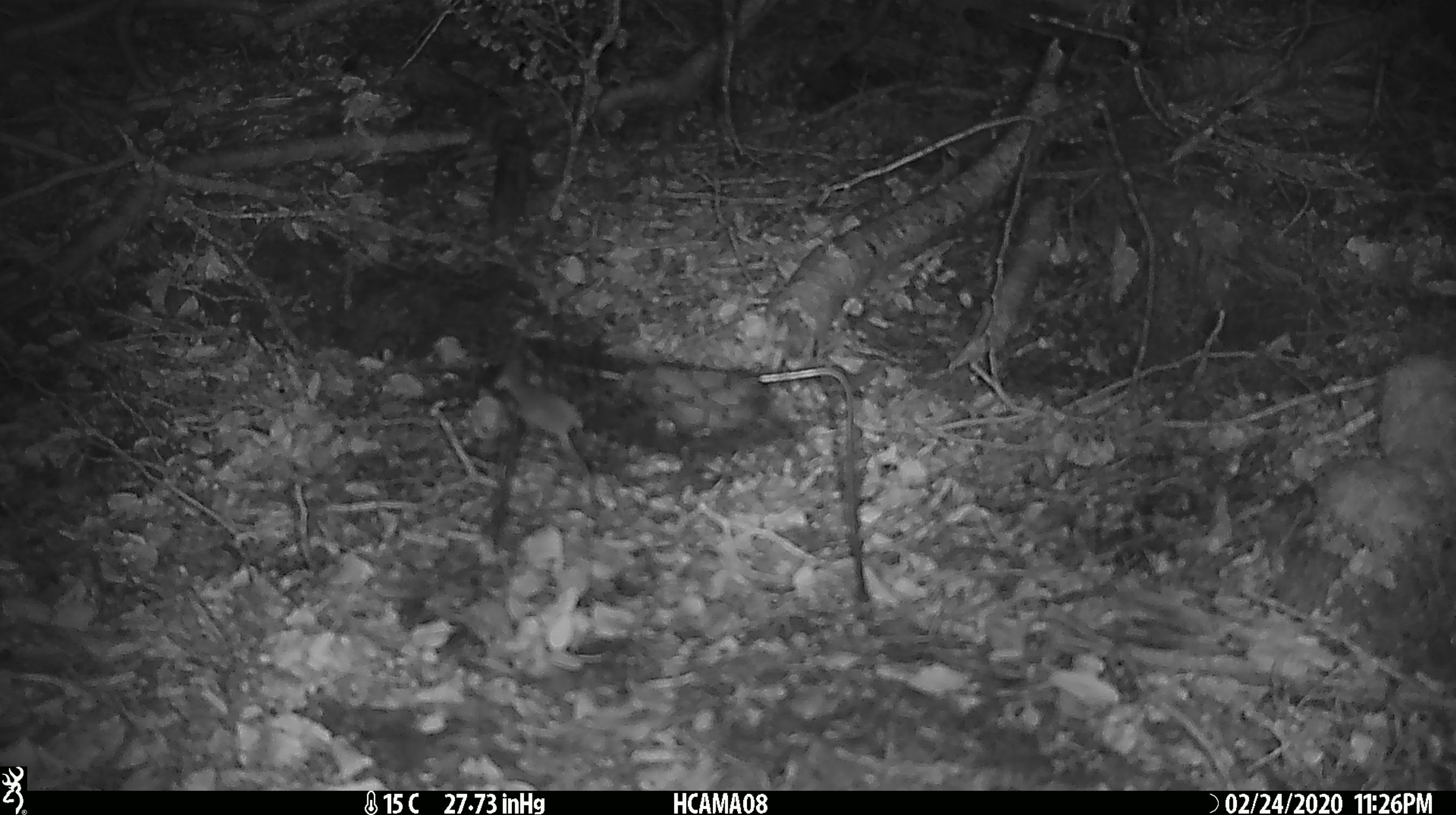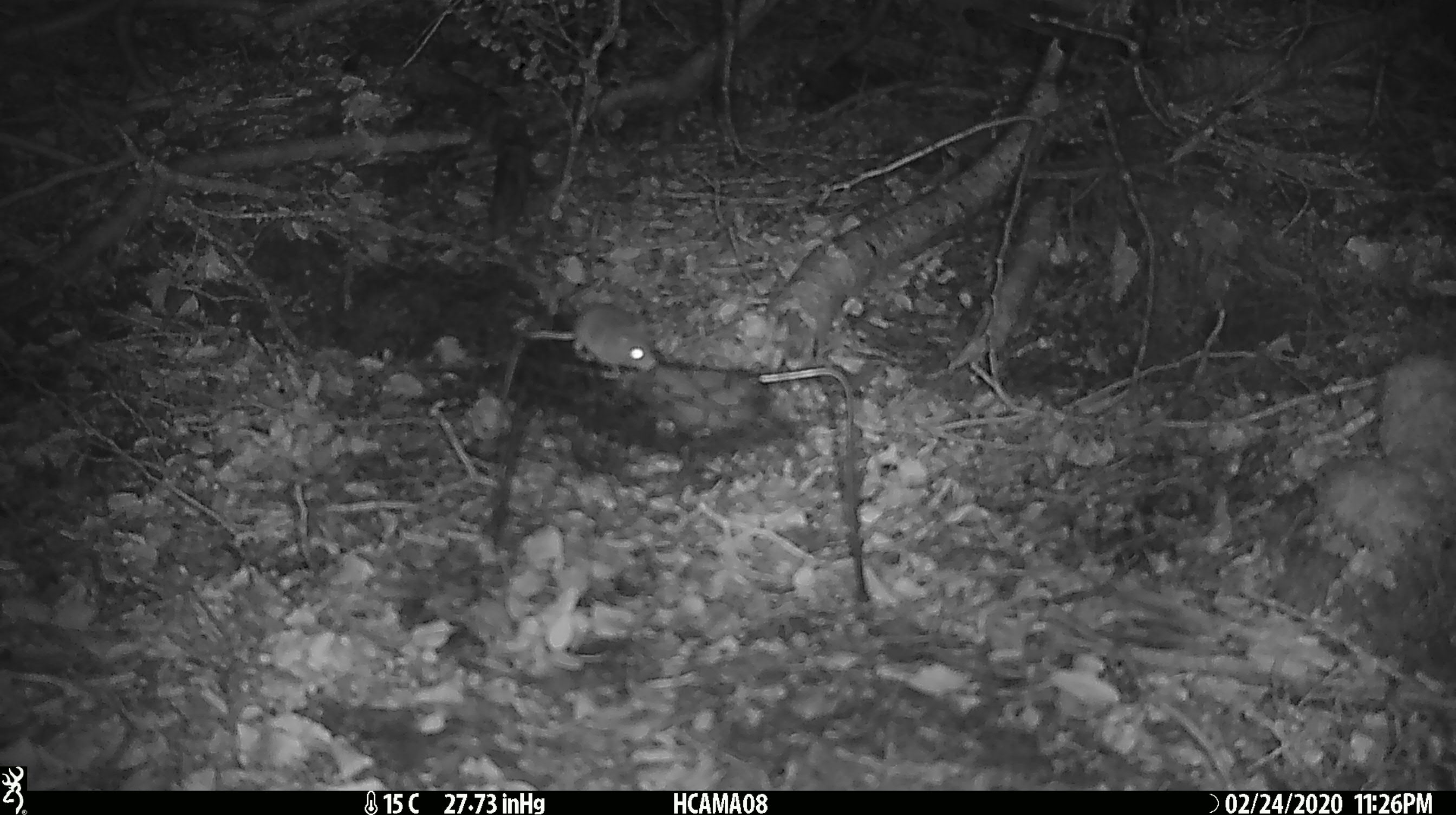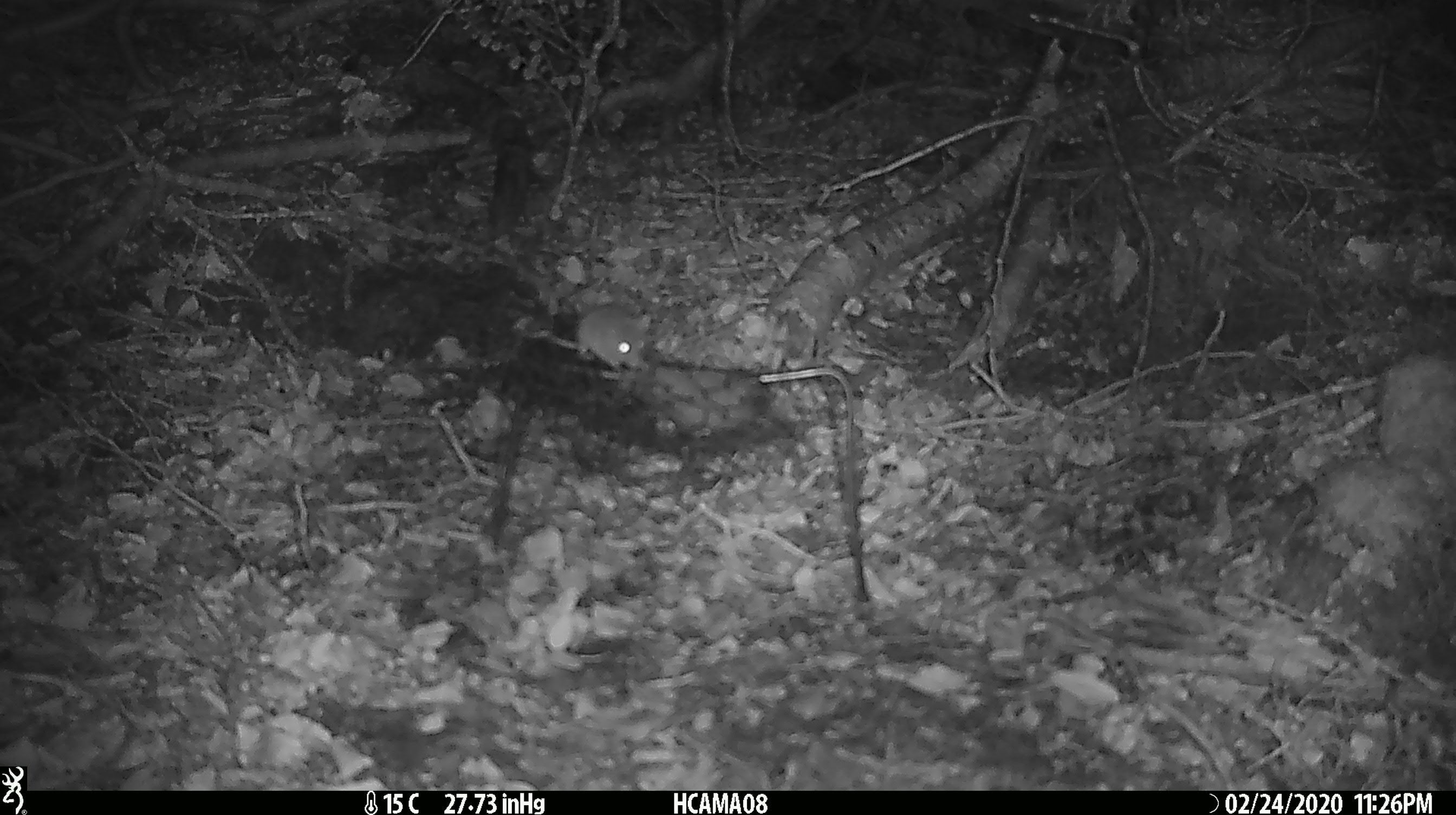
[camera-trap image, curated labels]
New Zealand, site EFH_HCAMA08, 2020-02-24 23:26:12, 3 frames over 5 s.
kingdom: Animalia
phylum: Chordata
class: Mammalia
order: Rodentia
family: Muridae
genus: Mus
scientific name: Mus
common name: mouse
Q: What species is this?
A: Mouse (Mus).